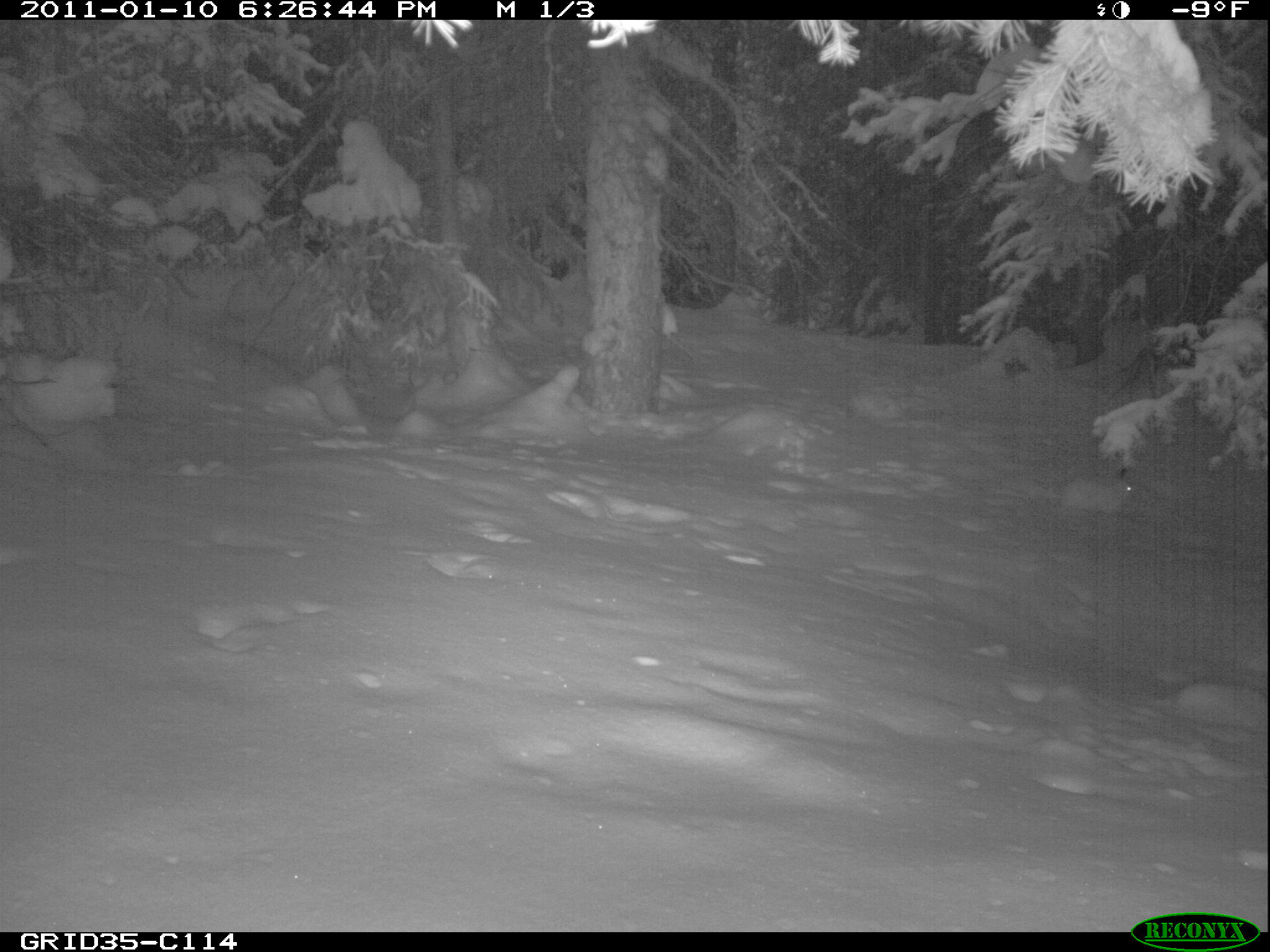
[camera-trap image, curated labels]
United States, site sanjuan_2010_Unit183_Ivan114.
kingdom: Animalia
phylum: Chordata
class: Mammalia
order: Lagomorpha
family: Leporidae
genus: Lepus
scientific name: Lepus americanus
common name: snowshoe hare